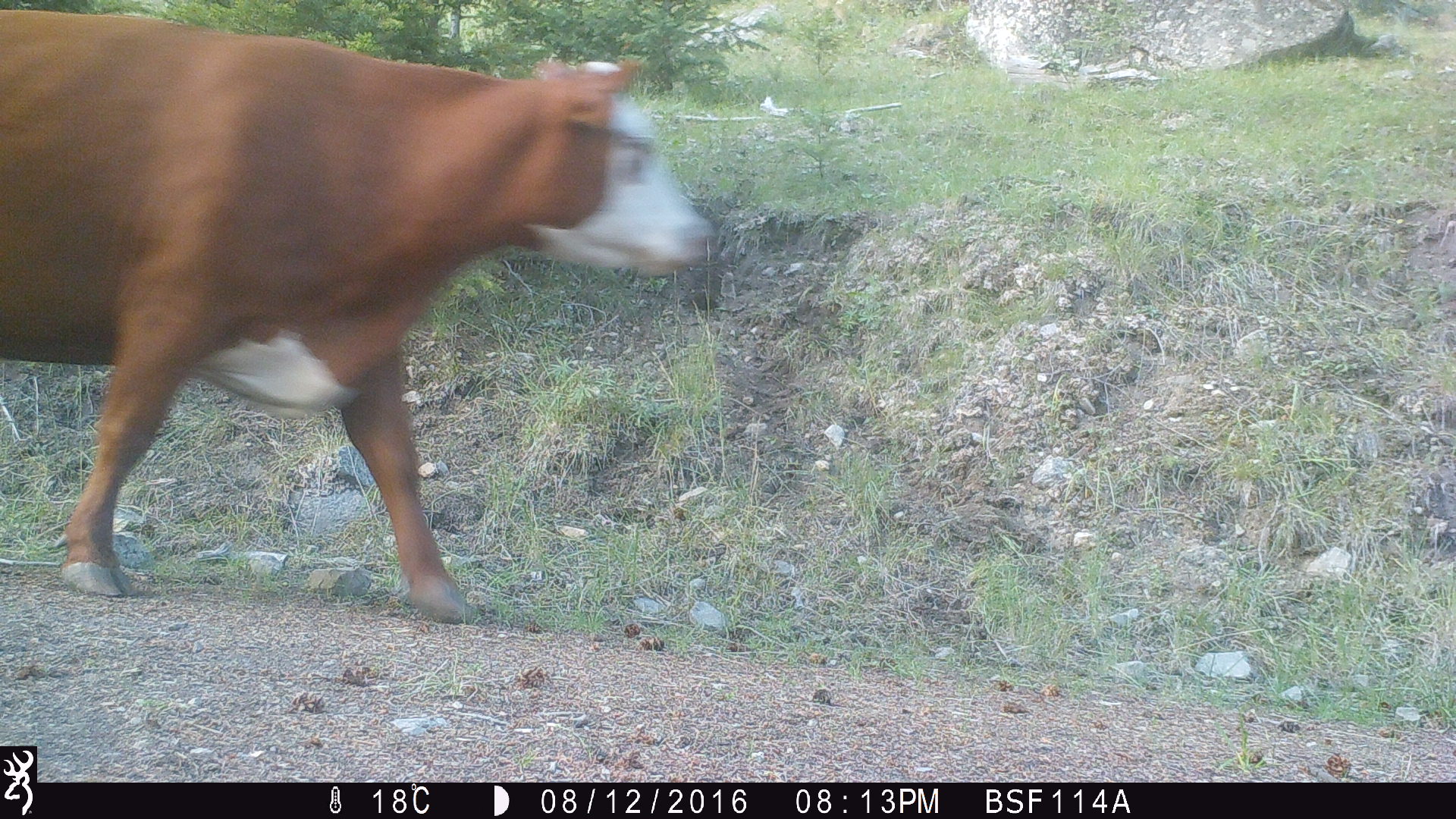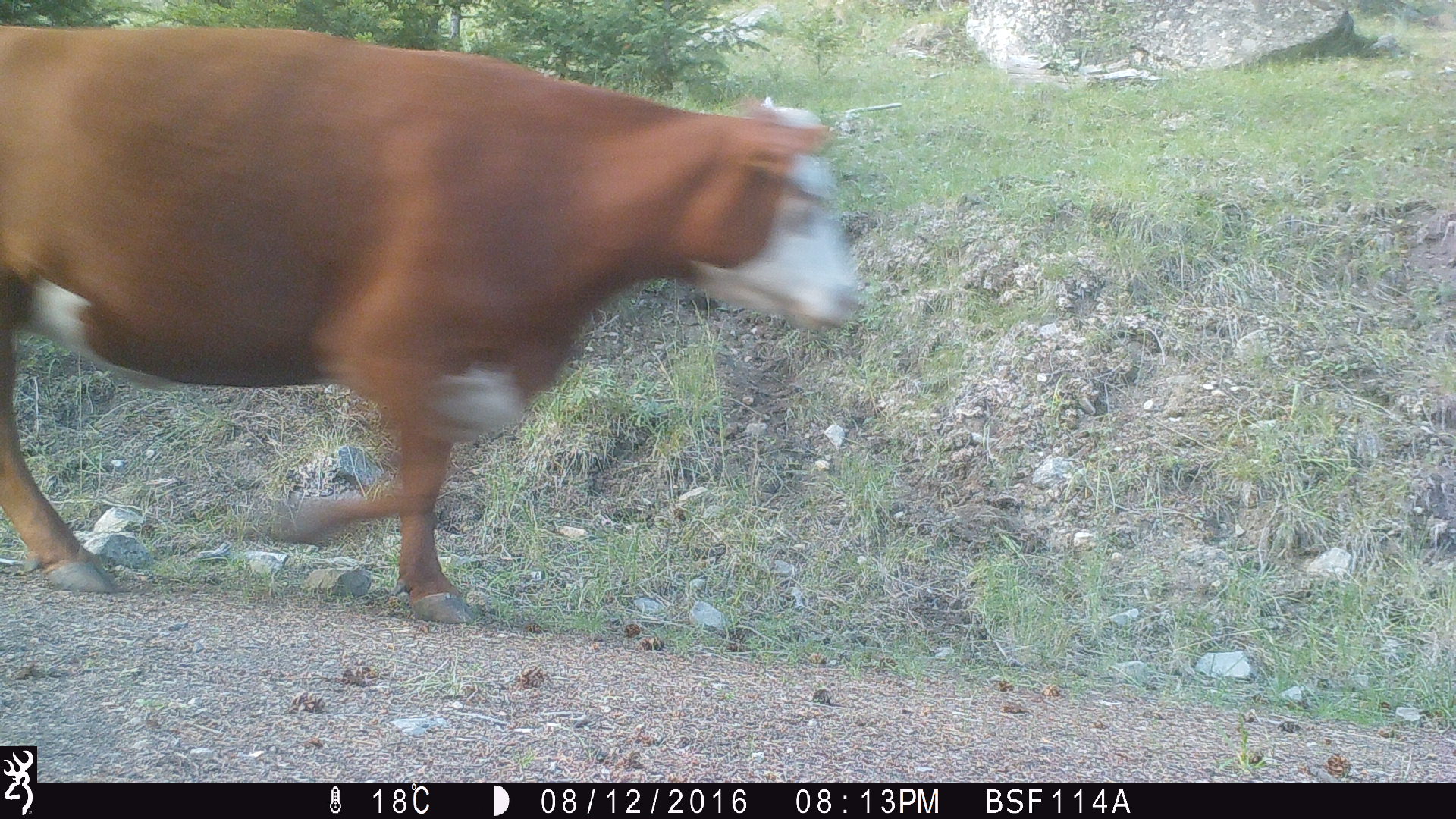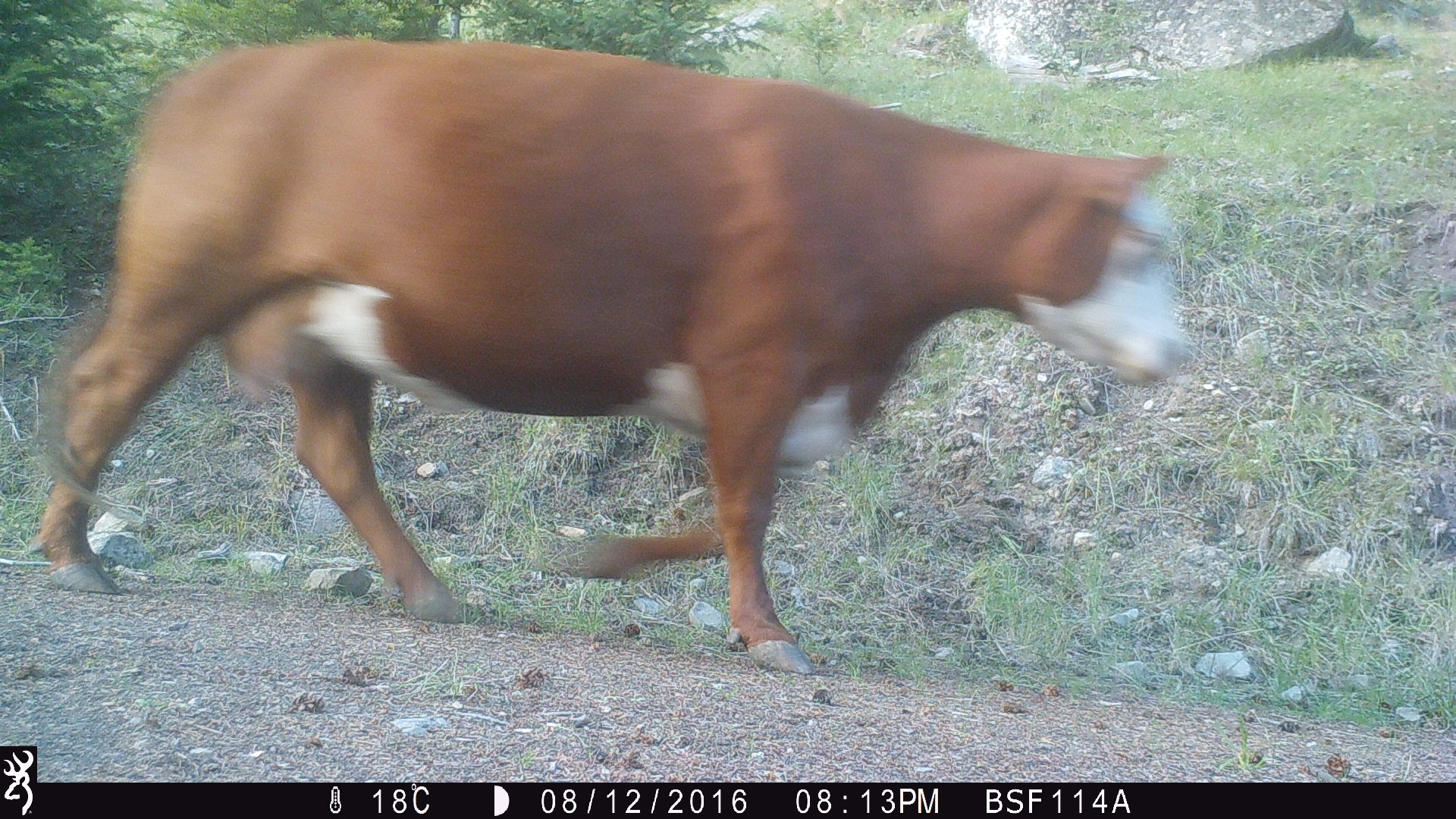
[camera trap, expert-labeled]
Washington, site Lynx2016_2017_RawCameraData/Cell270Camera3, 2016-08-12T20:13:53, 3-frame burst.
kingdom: Animalia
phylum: Chordata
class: Mammalia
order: Artiodactyla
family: Bovidae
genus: Bos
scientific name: Bos taurus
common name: domestic cattle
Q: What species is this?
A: Domestic cattle (Bos taurus).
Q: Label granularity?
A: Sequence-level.